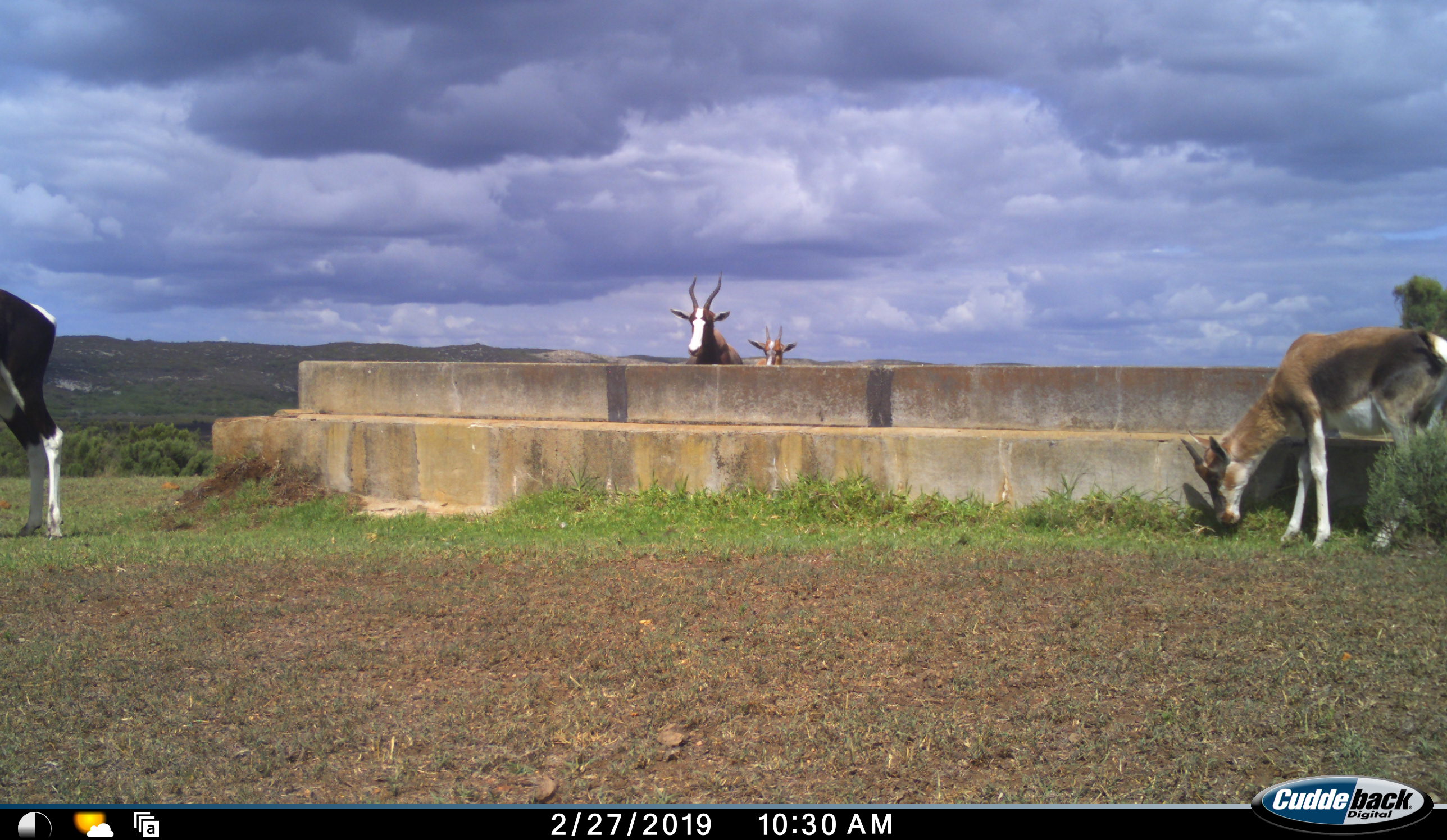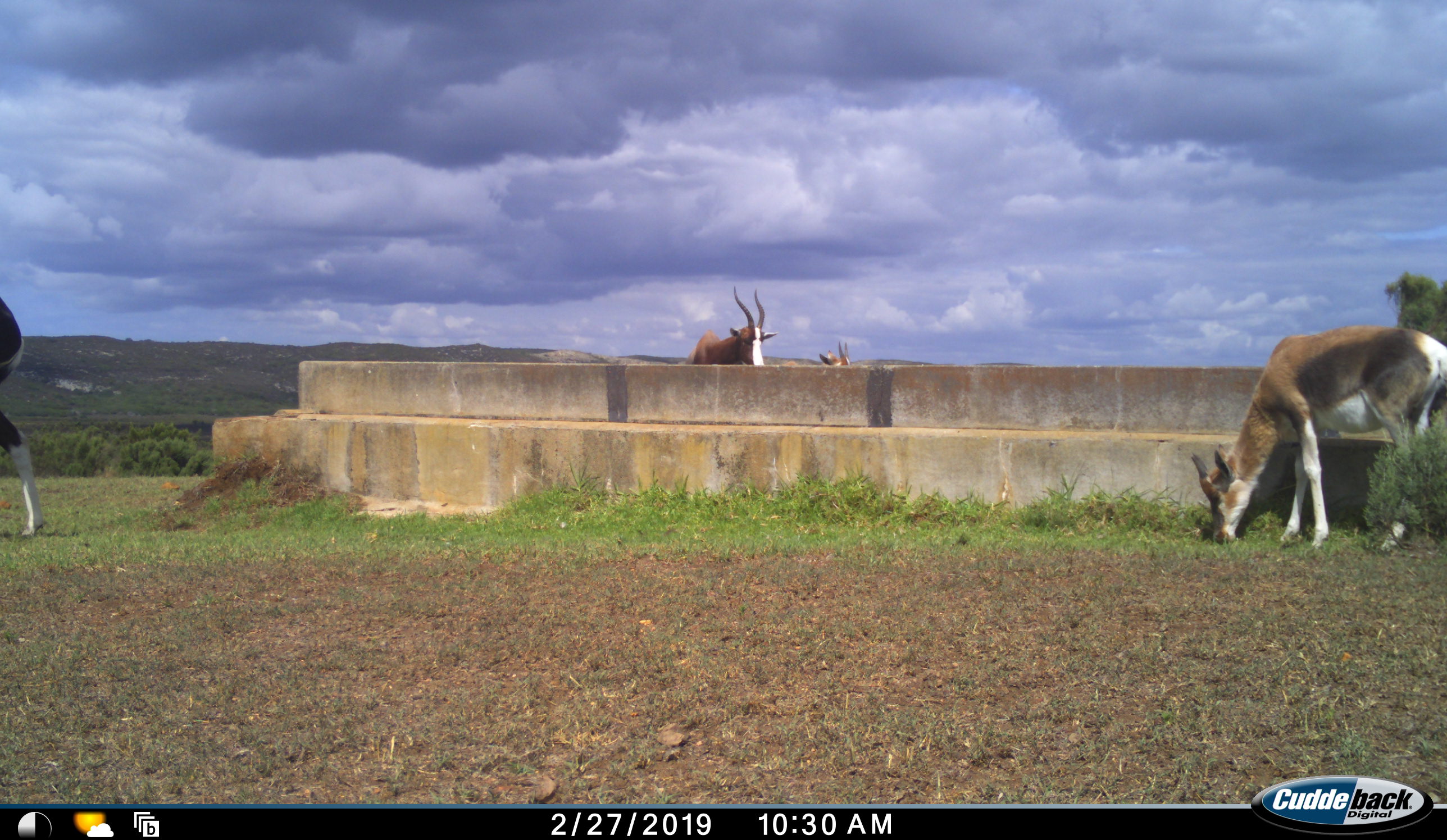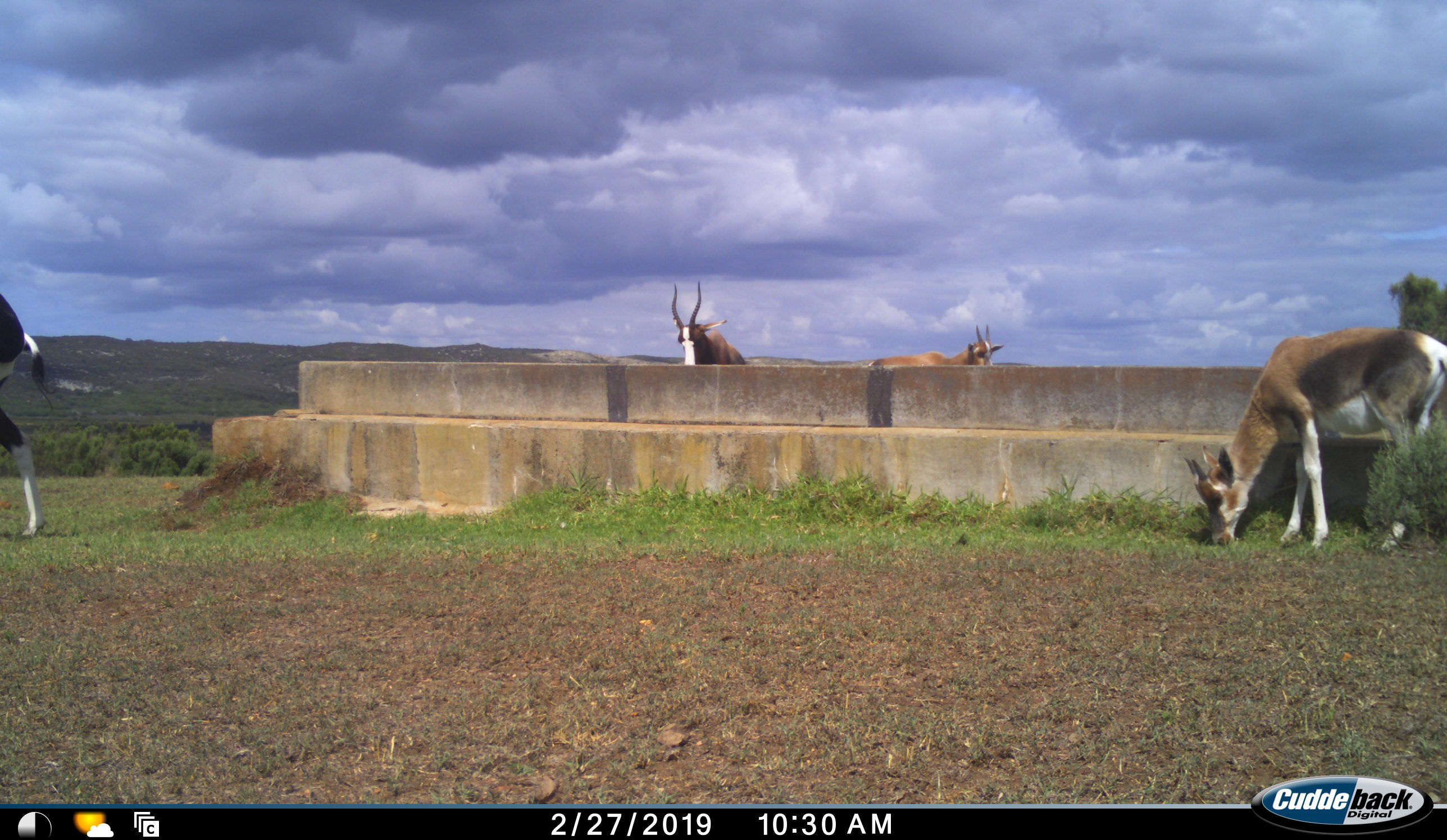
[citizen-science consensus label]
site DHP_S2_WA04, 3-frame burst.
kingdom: Animalia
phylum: Chordata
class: Mammalia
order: Artiodactyla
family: Bovidae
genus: Damaliscus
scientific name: Damaliscus pygargus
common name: bontebok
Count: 4.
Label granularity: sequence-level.